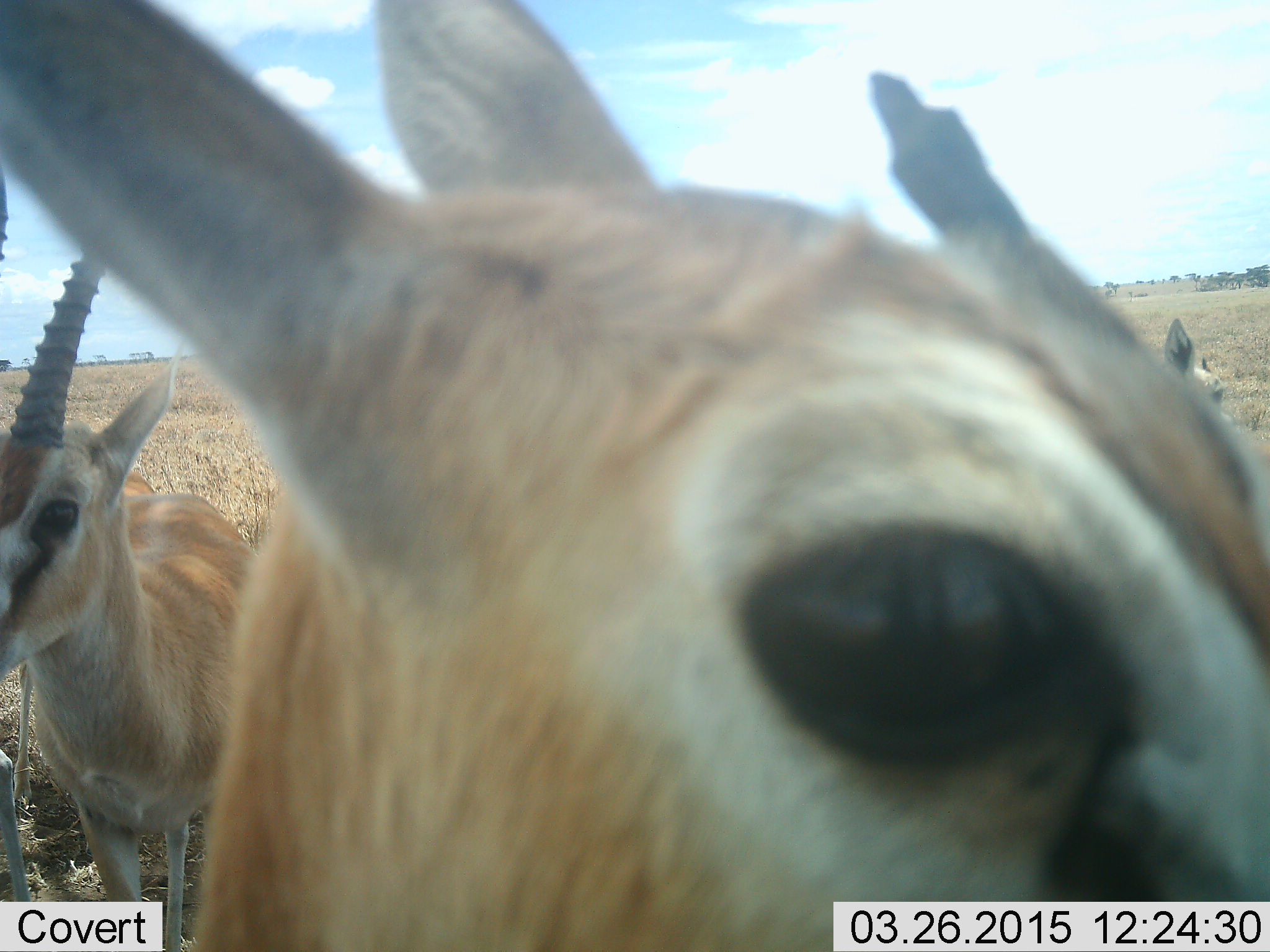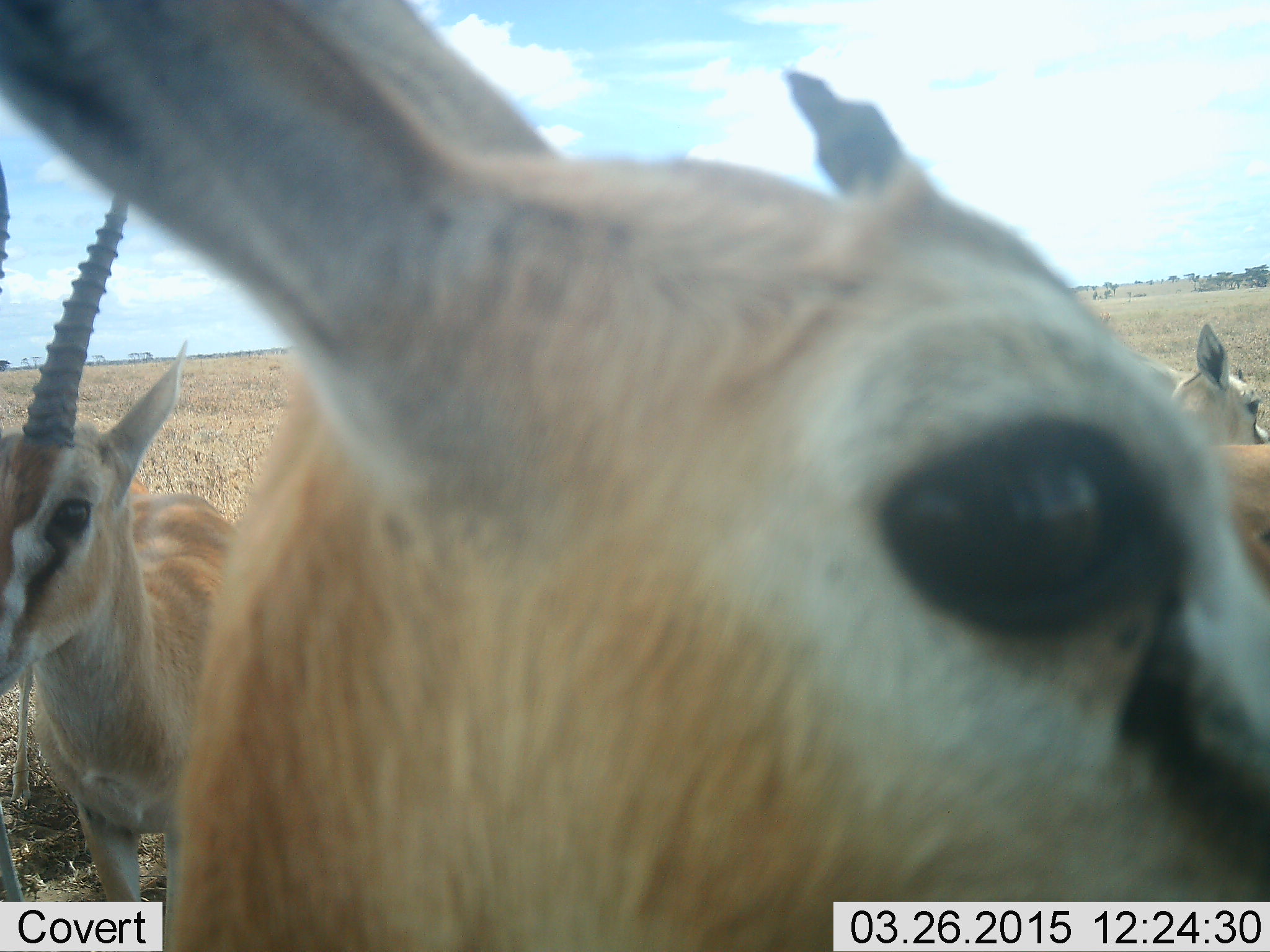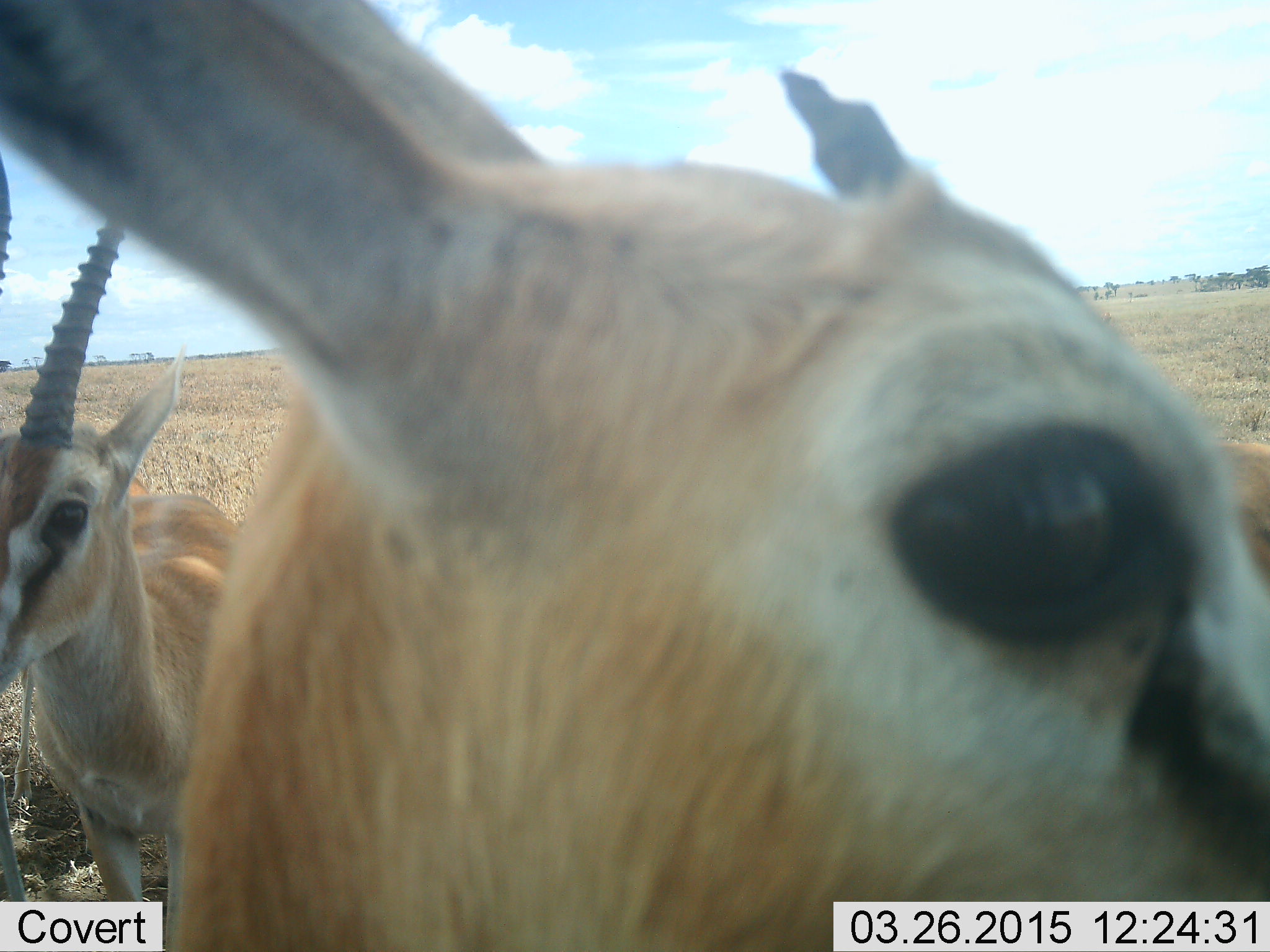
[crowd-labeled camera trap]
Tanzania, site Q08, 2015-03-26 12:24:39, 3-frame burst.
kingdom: Animalia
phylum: Chordata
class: Mammalia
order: Artiodactyla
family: Bovidae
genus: Eudorcas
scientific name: Eudorcas thomsonii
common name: thomson's gazelle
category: gazellethomsons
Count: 3.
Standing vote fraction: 100%.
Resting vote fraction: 10%.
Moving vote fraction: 0%.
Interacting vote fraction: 0%.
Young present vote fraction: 20%.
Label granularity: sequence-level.